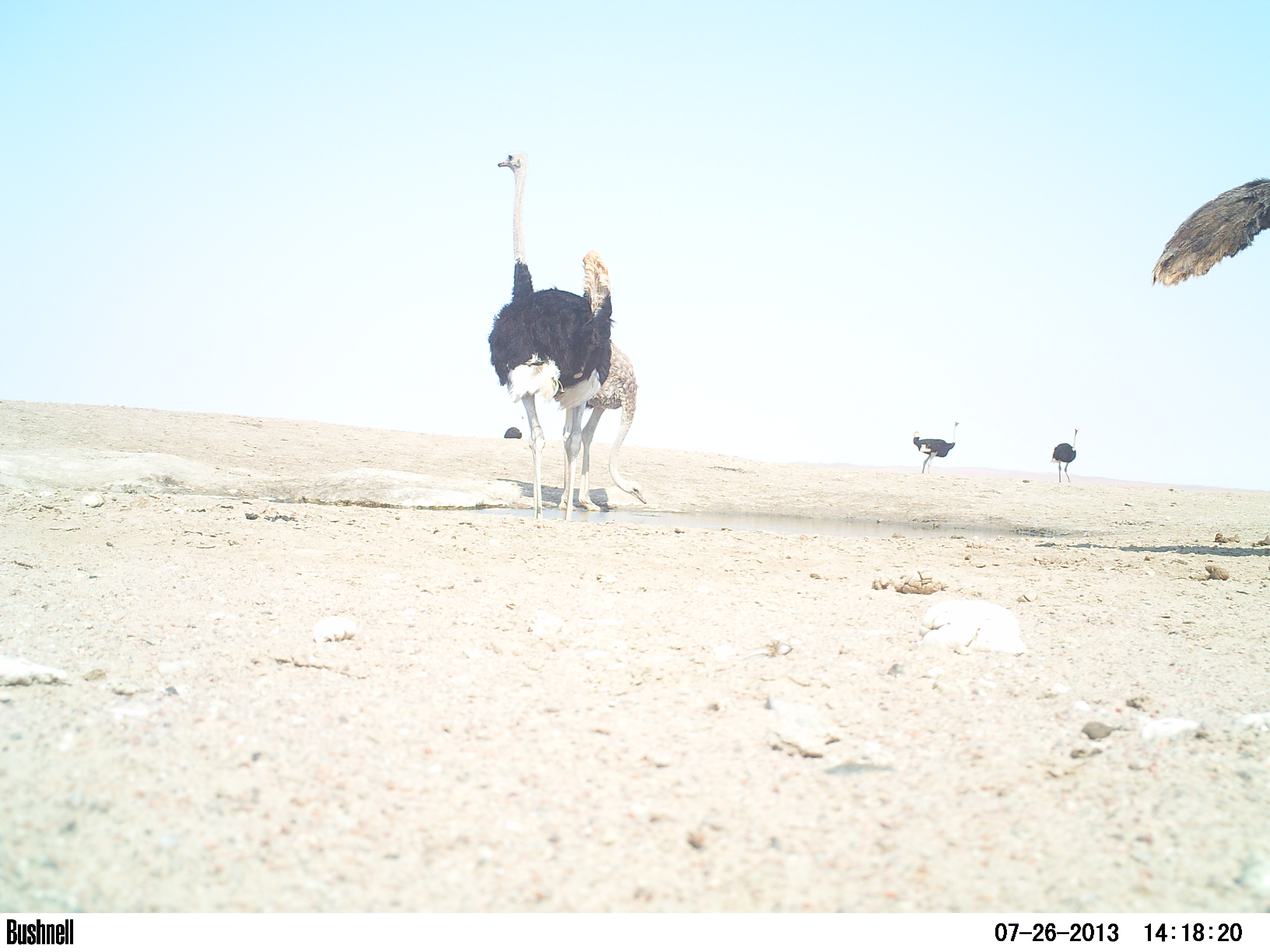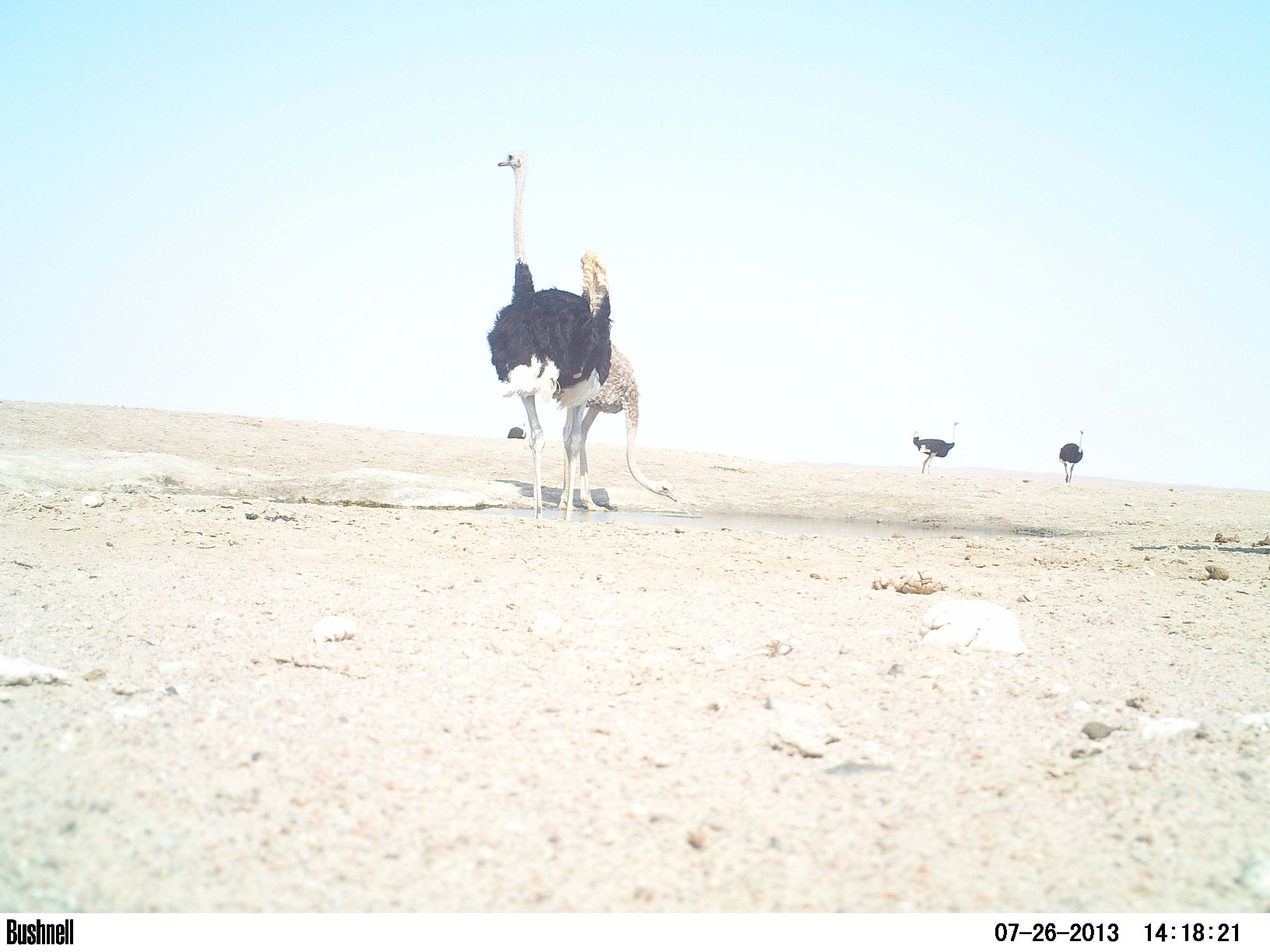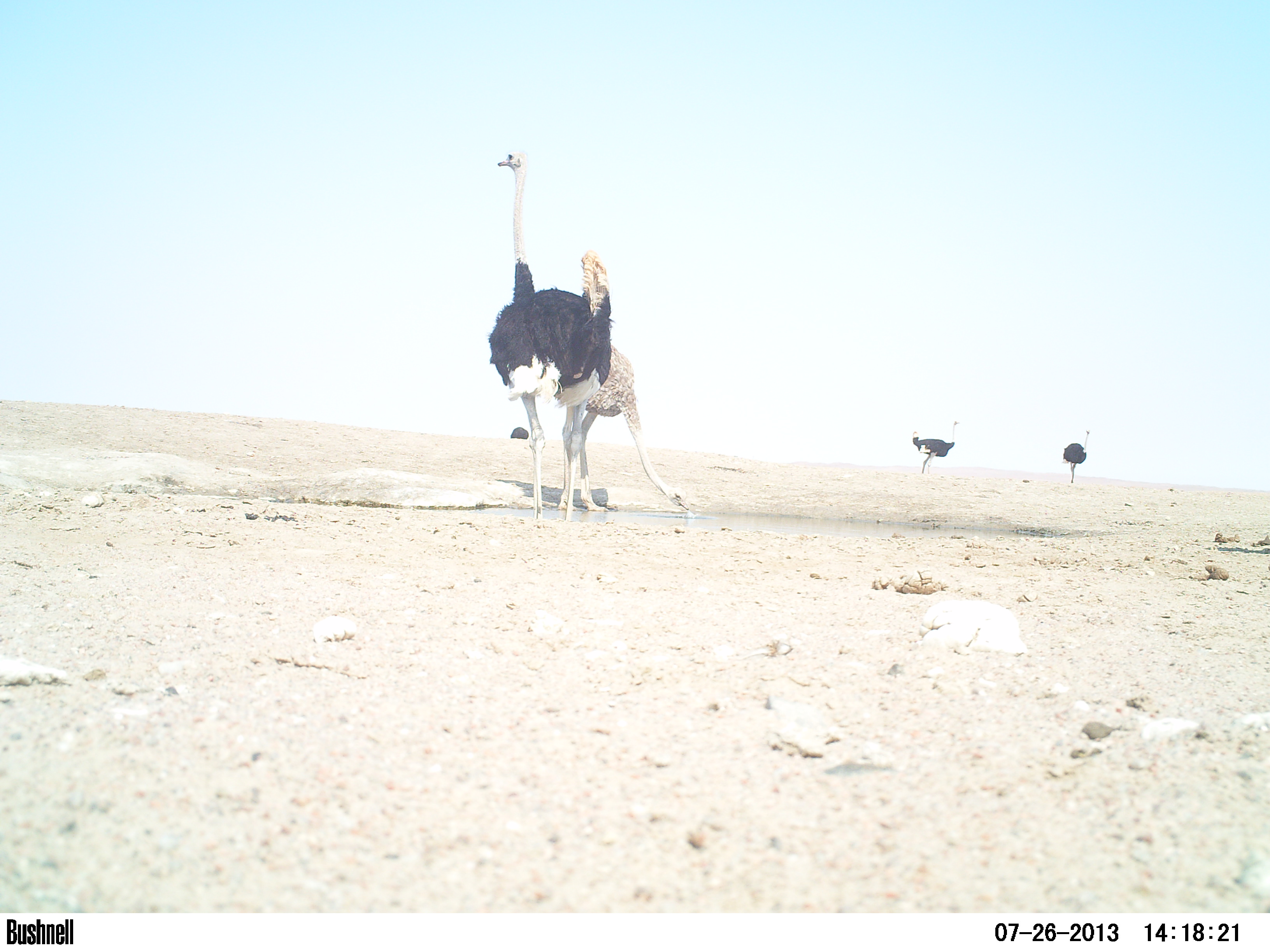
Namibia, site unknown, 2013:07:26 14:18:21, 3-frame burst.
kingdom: Animalia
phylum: Chordata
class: Aves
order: Struthioniformes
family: Struthionidae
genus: Struthio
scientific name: Struthio camelus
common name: common ostrich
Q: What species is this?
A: Struthio camelus (common ostrich).